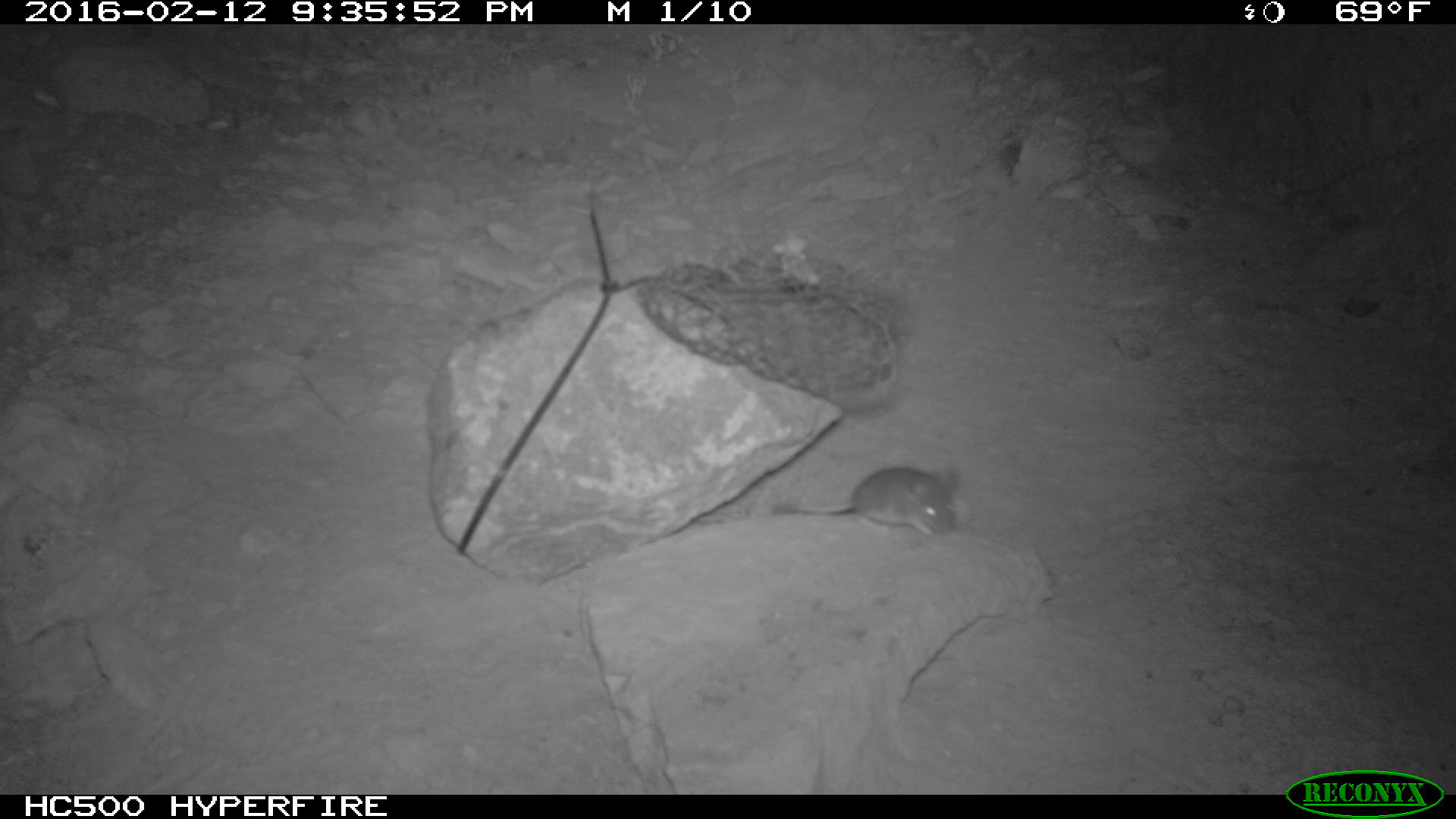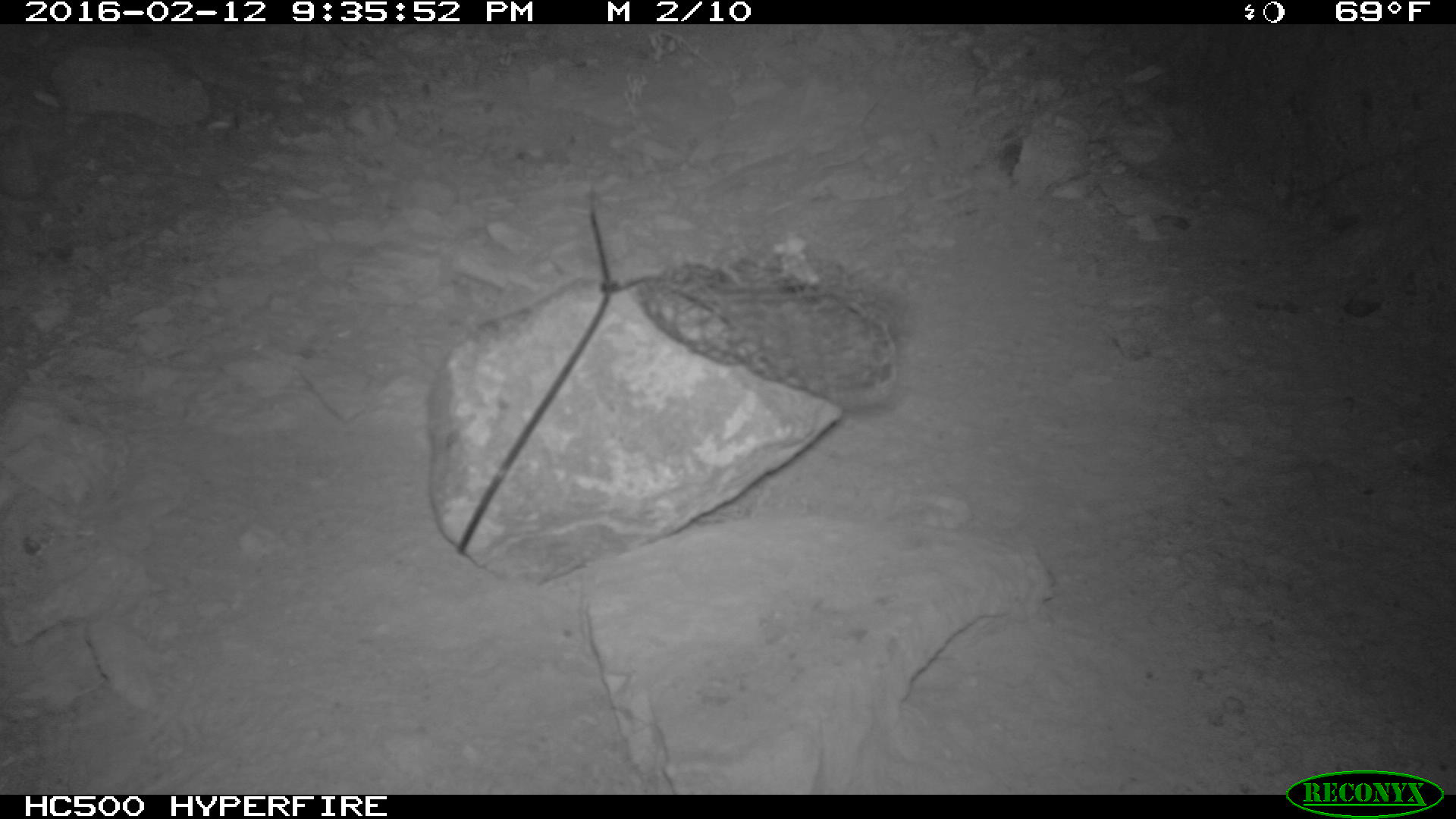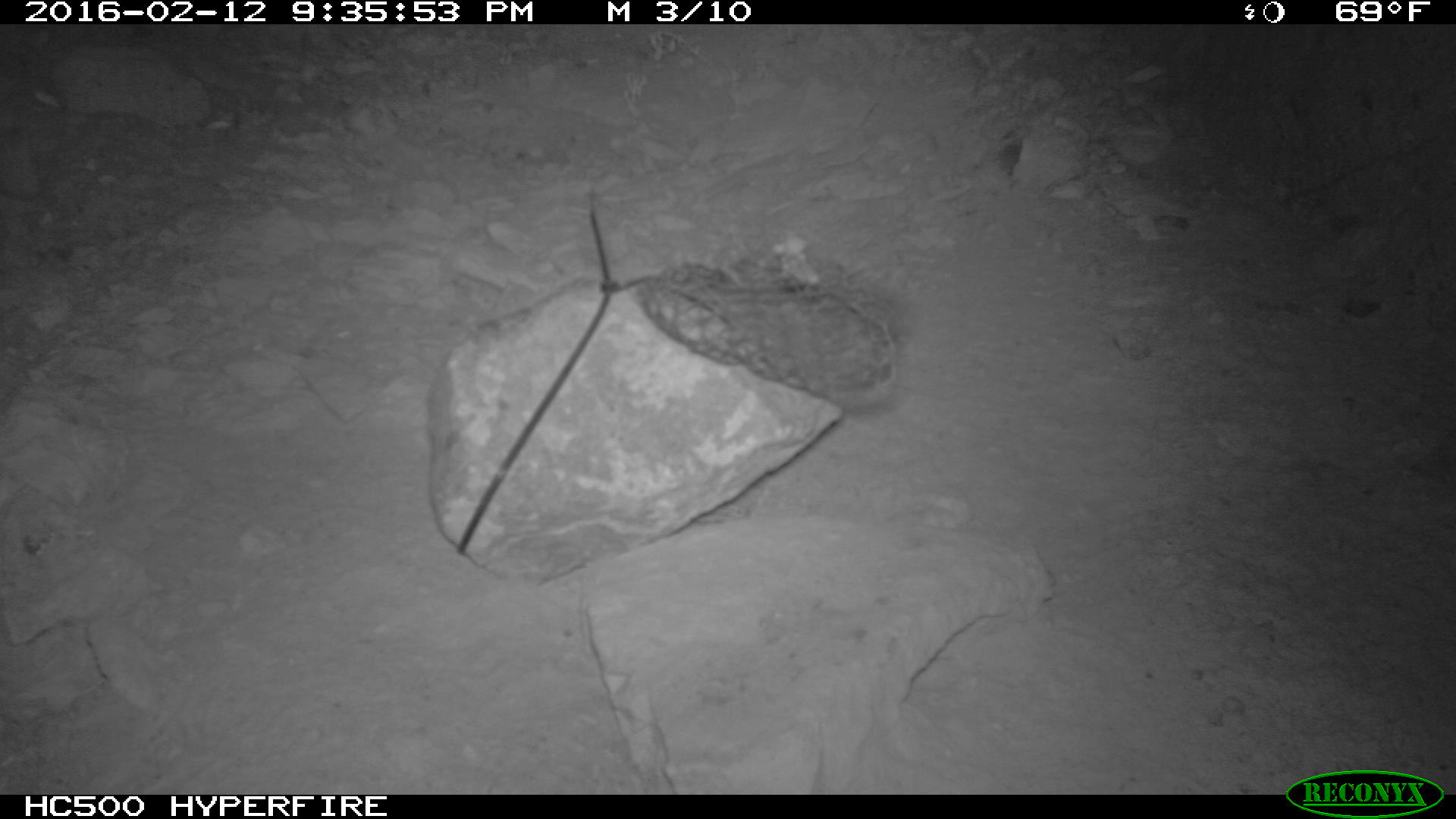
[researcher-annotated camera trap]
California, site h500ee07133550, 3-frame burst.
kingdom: Animalia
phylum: Chordata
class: Mammalia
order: Rodentia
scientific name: Rodentia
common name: rodent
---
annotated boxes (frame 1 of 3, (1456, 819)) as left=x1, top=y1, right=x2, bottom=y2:
rodent: left=771, top=464, right=959, bottom=535